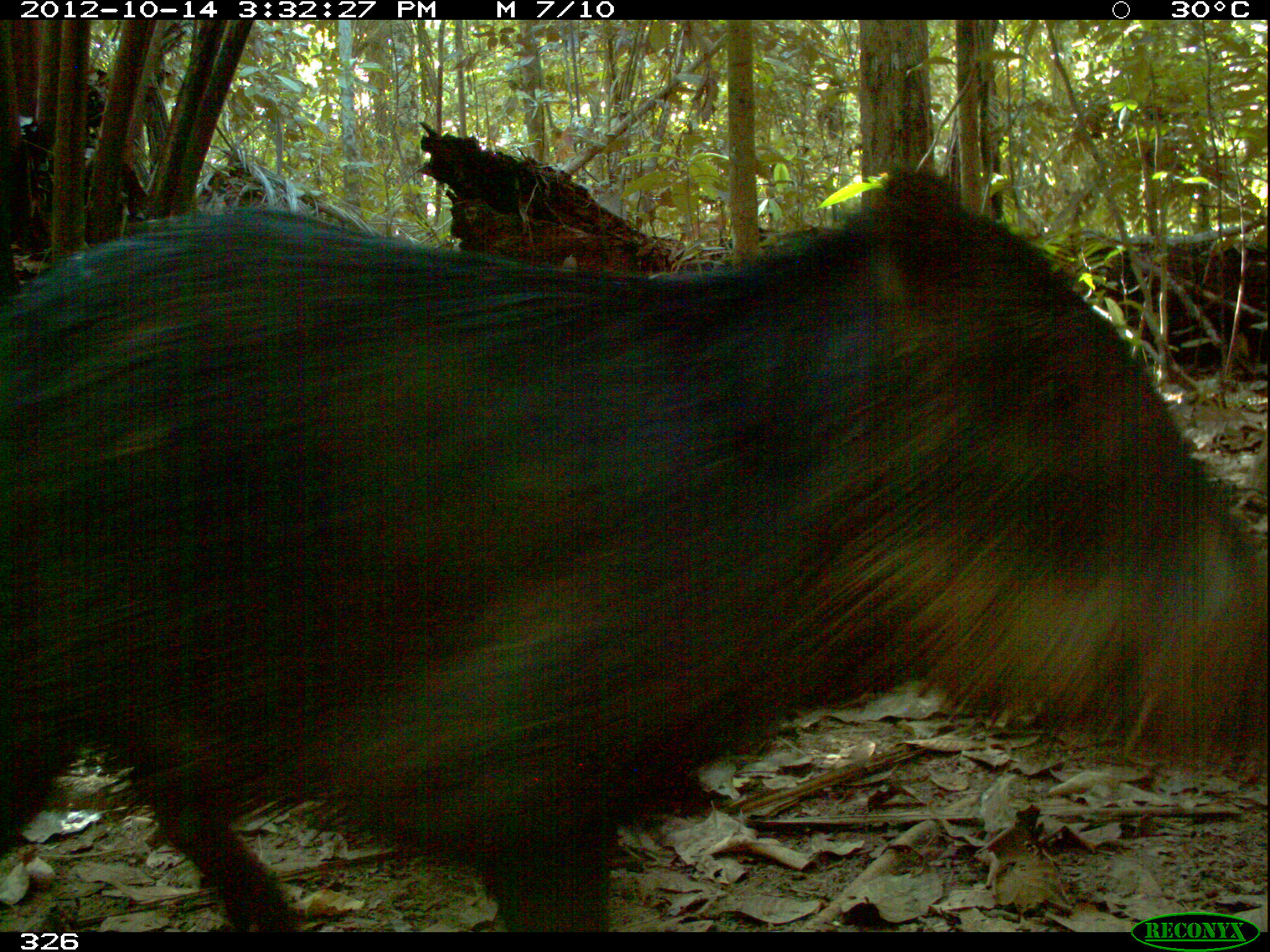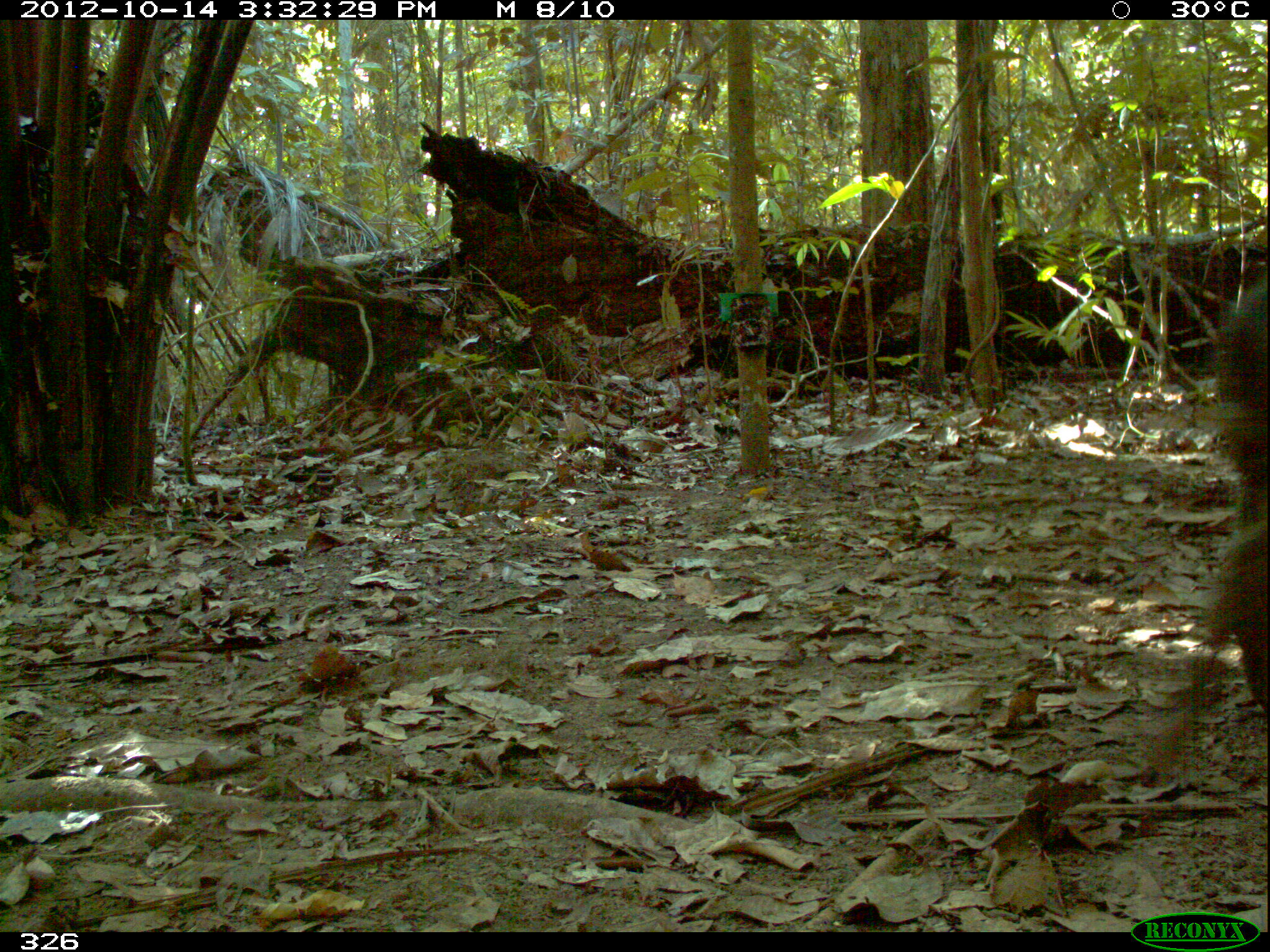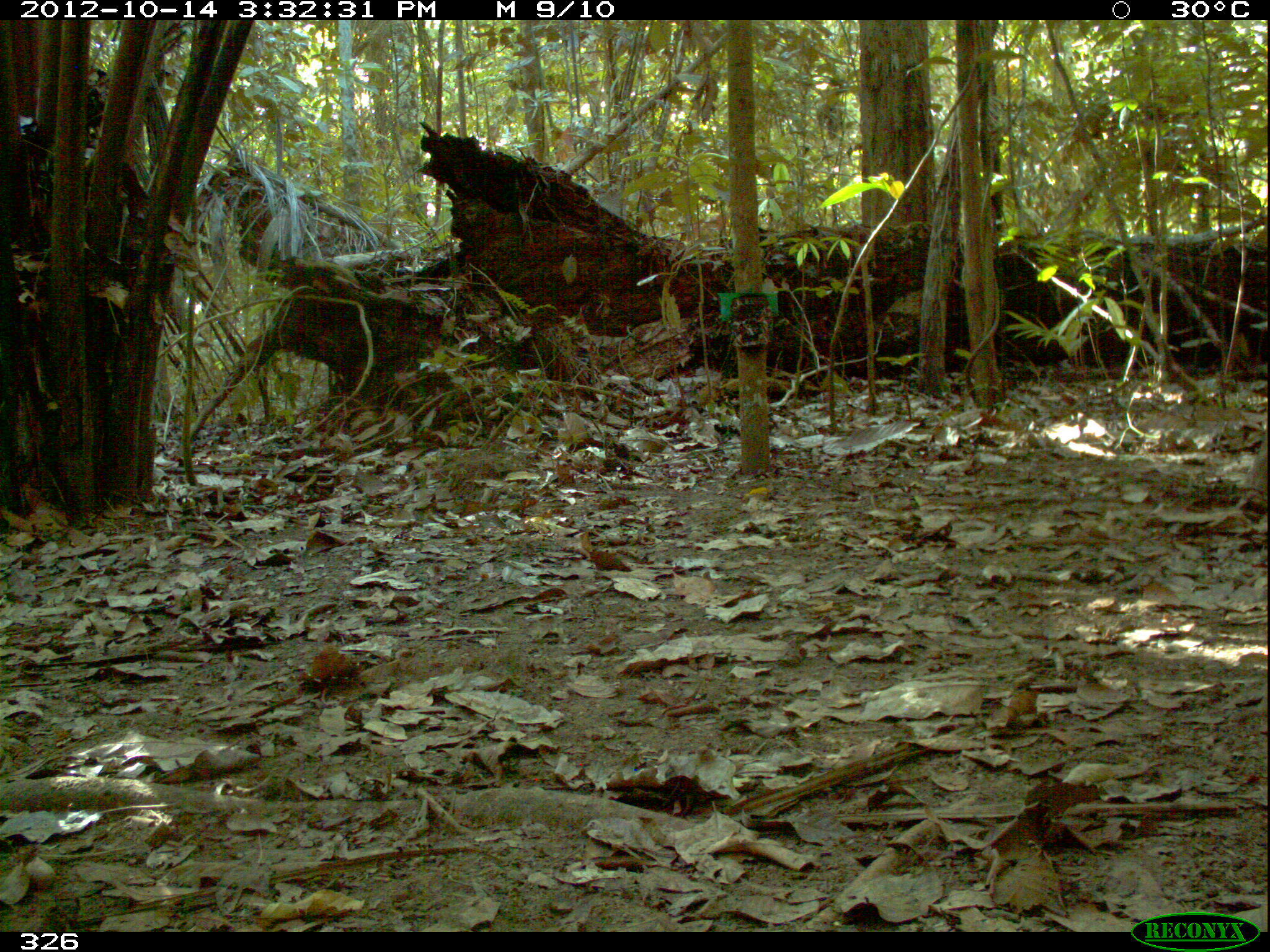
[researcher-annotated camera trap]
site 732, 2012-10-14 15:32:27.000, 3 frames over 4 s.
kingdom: Animalia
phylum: Chordata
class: Mammalia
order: Artiodactyla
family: Tayassuidae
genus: Tayassu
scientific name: Tayassu pecari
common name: white-lipped peccary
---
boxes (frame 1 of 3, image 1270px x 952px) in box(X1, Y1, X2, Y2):
tayassu pecari: box(0, 166, 1267, 931)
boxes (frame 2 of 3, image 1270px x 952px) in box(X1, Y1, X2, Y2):
tayassu pecari: box(1140, 267, 1270, 788)